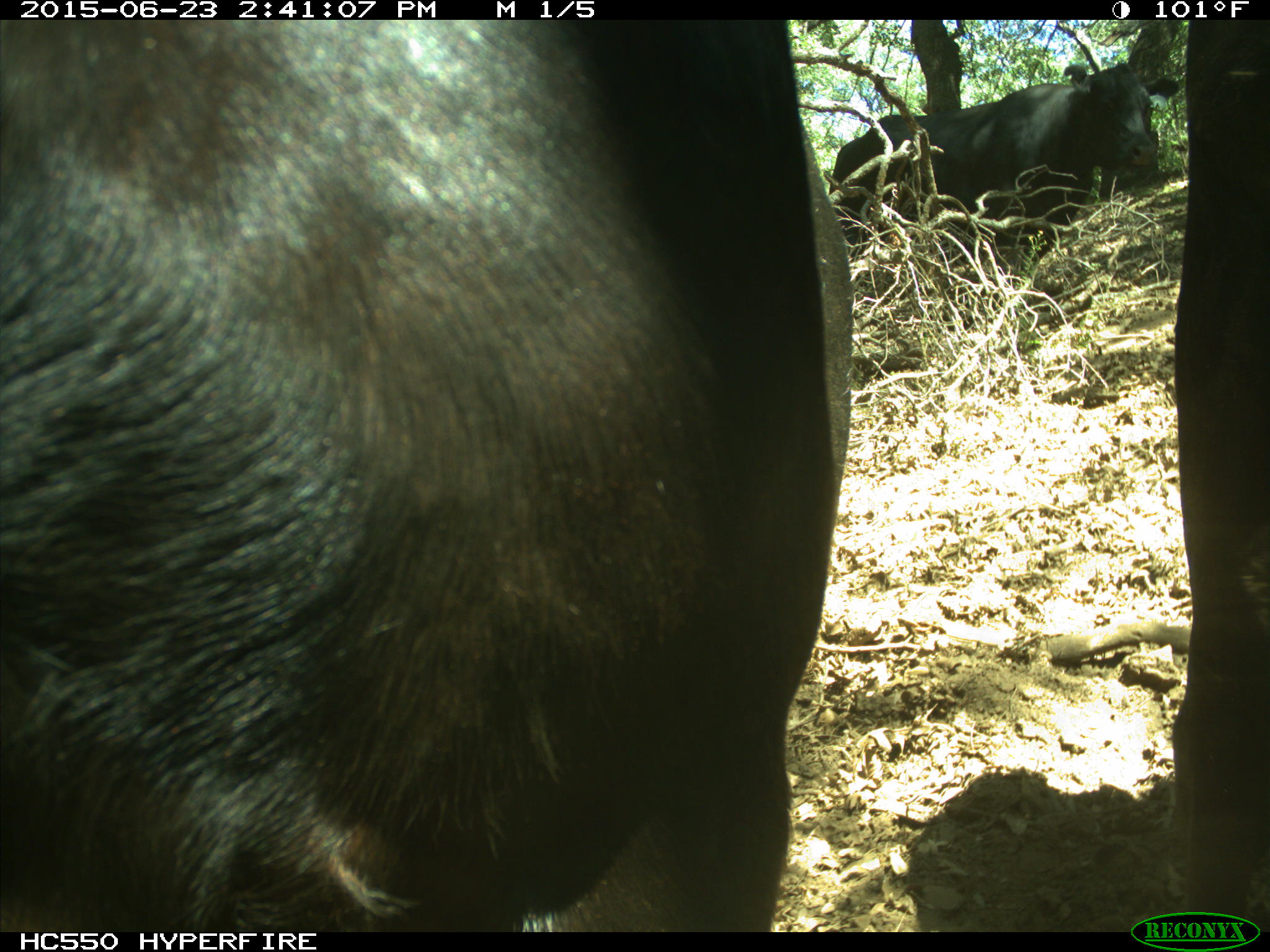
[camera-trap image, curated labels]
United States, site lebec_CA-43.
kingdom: Animalia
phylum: Chordata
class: Mammalia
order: Artiodactyla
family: Bovidae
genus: Bos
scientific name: Bos taurus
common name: domestic cow